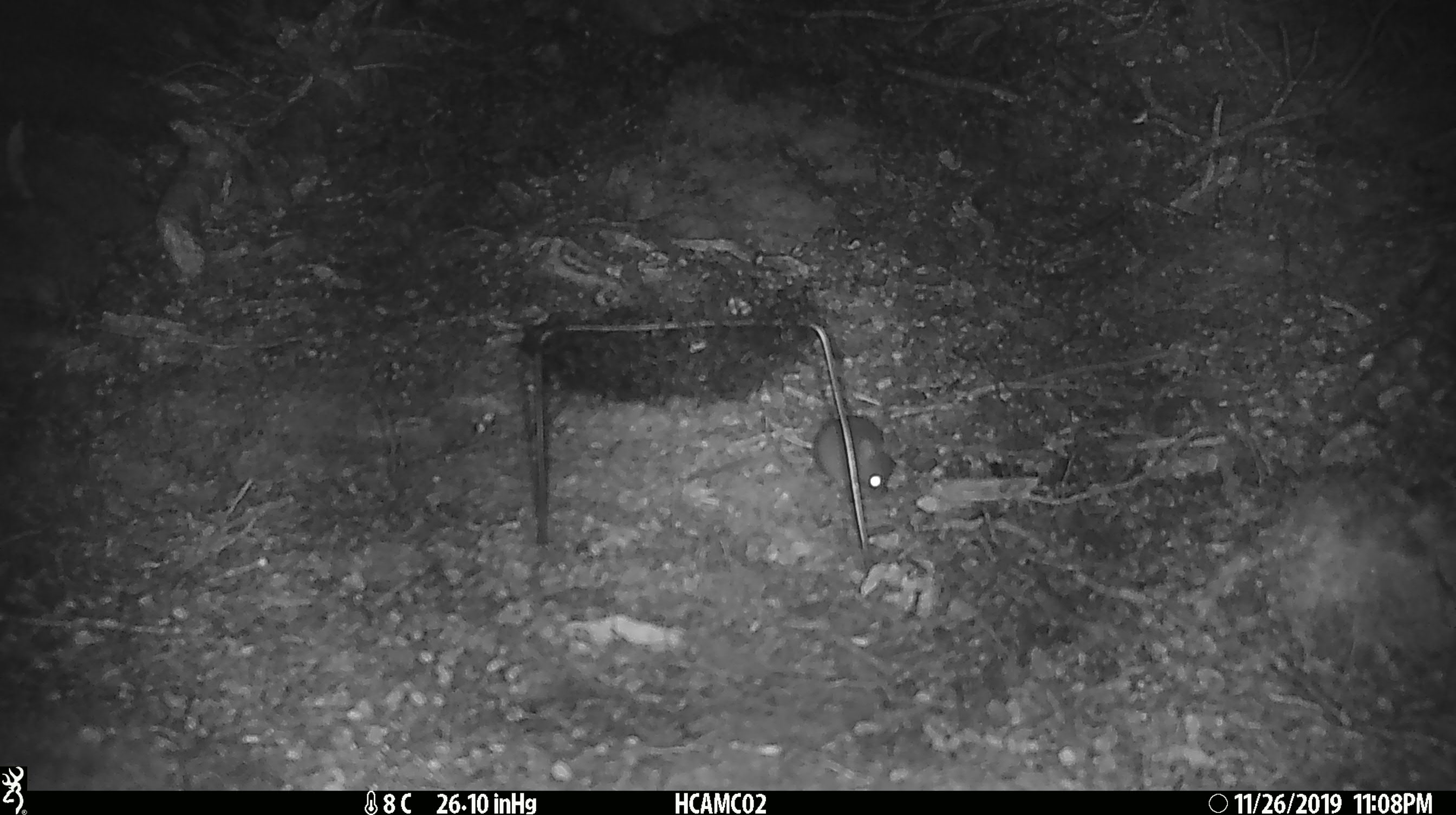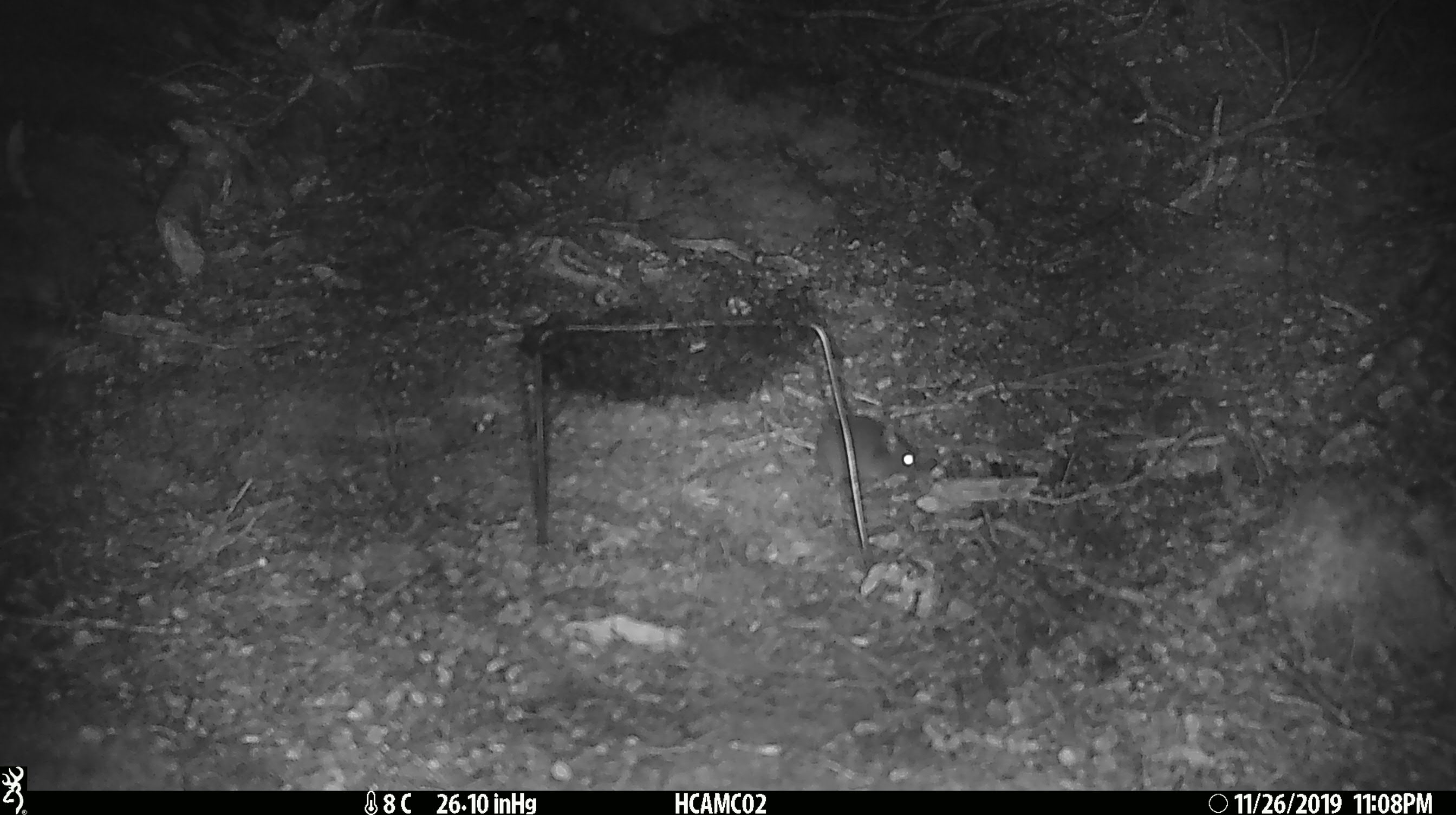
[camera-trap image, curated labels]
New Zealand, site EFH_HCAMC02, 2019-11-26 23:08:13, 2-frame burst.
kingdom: Animalia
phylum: Chordata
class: Mammalia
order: Rodentia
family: Muridae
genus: Mus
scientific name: Mus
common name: mouse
Mouse (Mus).